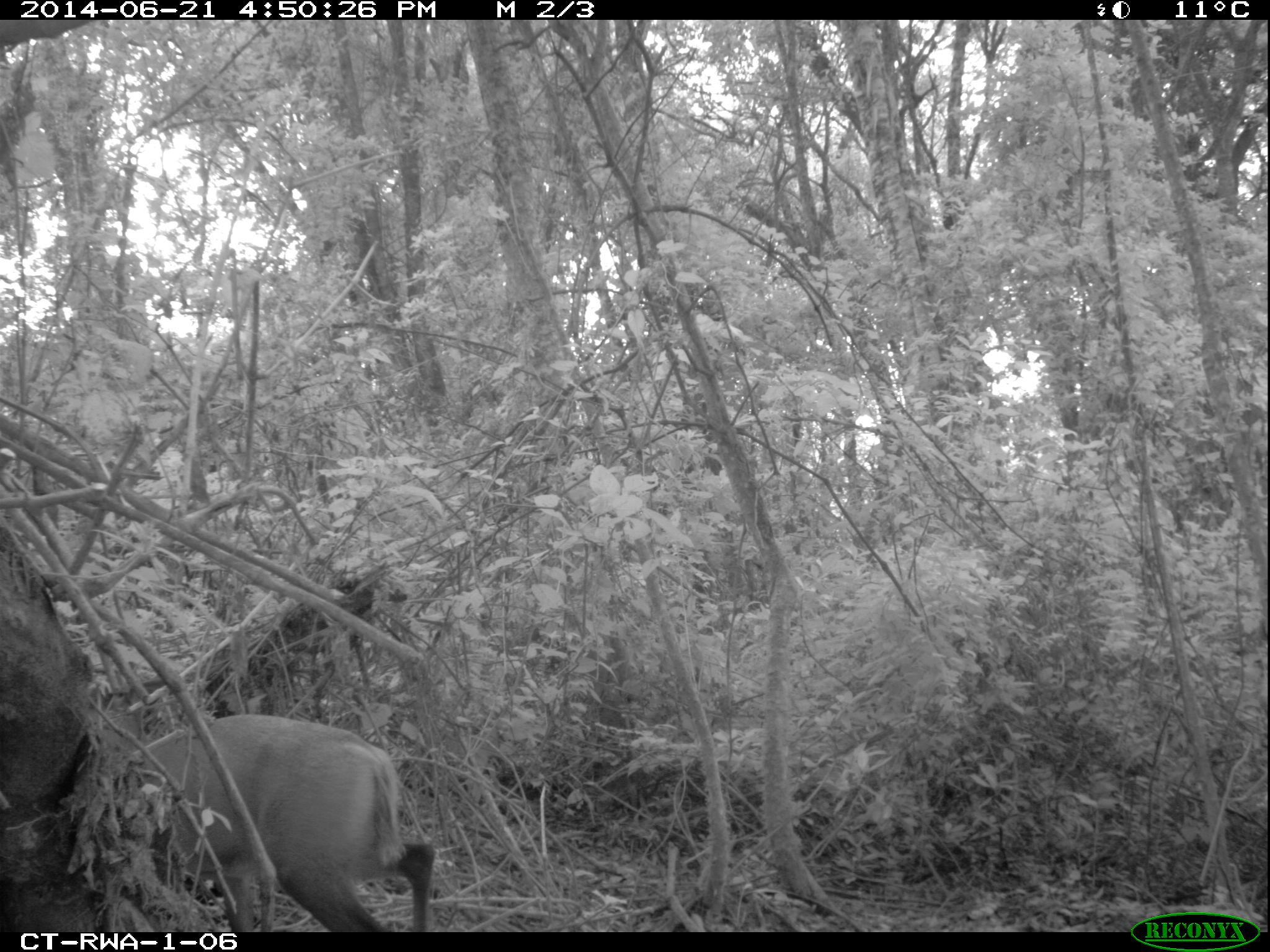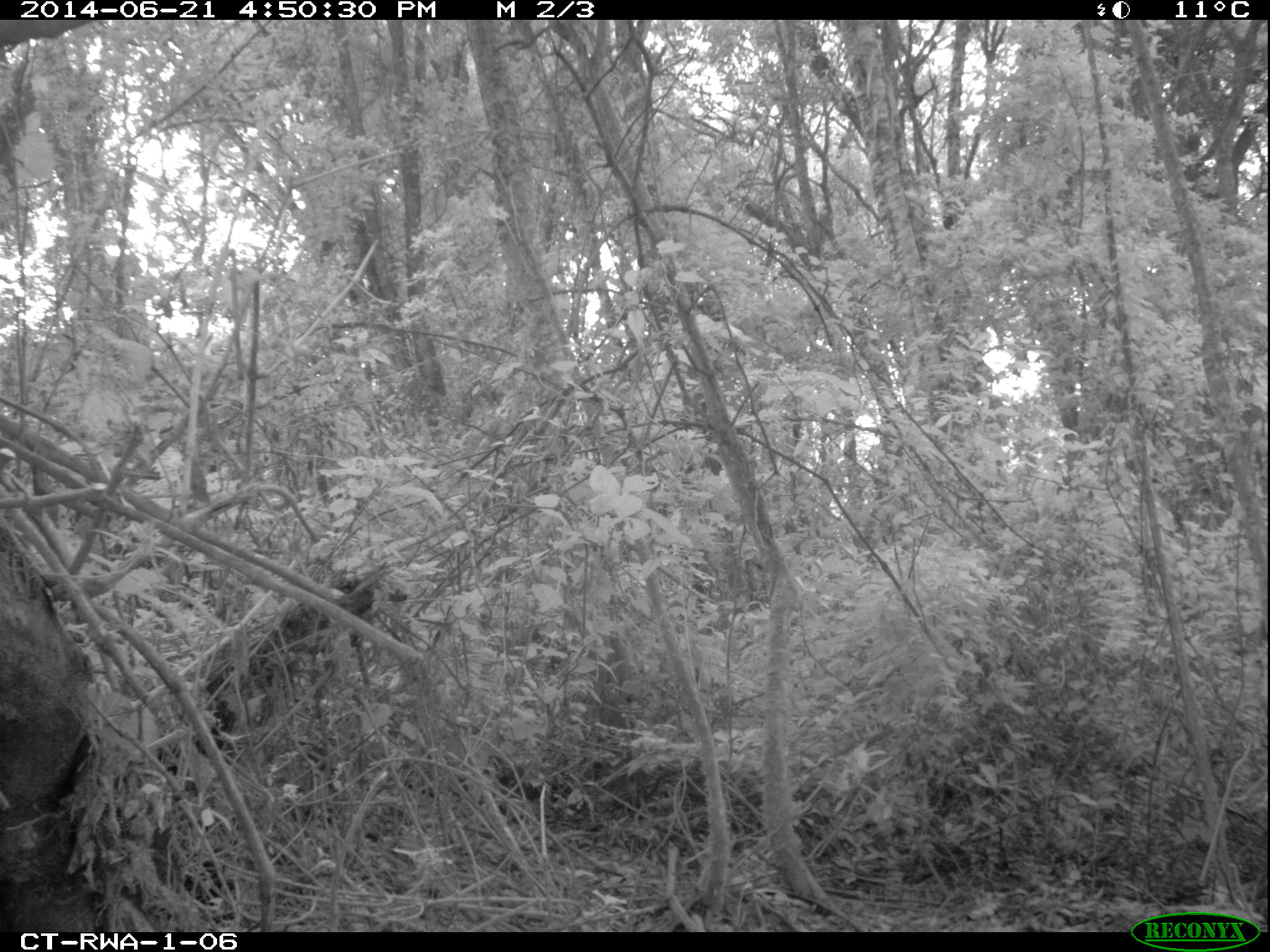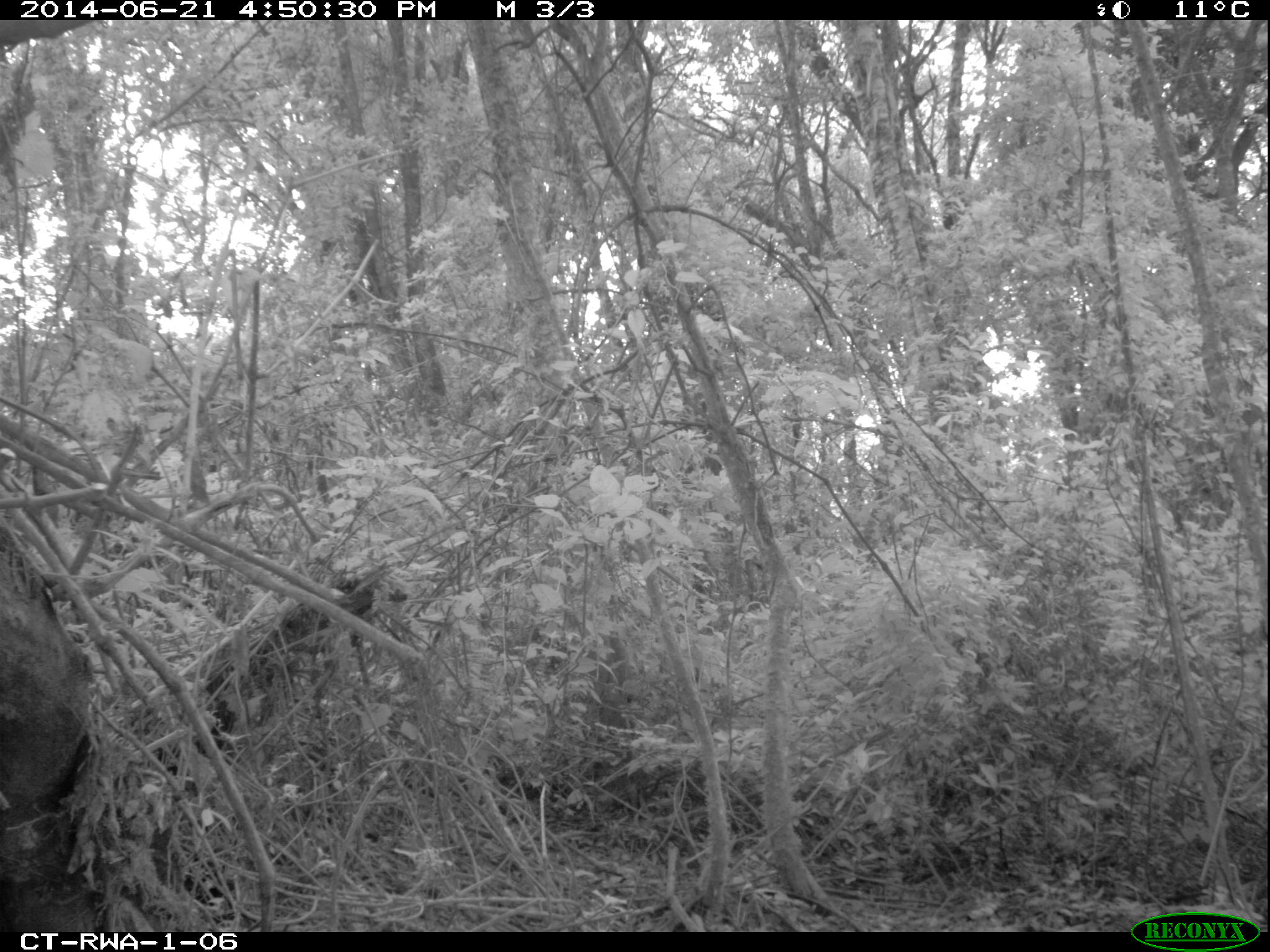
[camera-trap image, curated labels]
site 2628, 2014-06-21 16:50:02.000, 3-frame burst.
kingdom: Animalia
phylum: Chordata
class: Mammalia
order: Artiodactyla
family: Bovidae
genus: Cephalophus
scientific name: Cephalophus nigrifrons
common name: black-fronted duiker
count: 1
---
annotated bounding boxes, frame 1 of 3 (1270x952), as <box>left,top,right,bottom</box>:
cephalophus nigrifrons: <box>132,714,434,931</box>